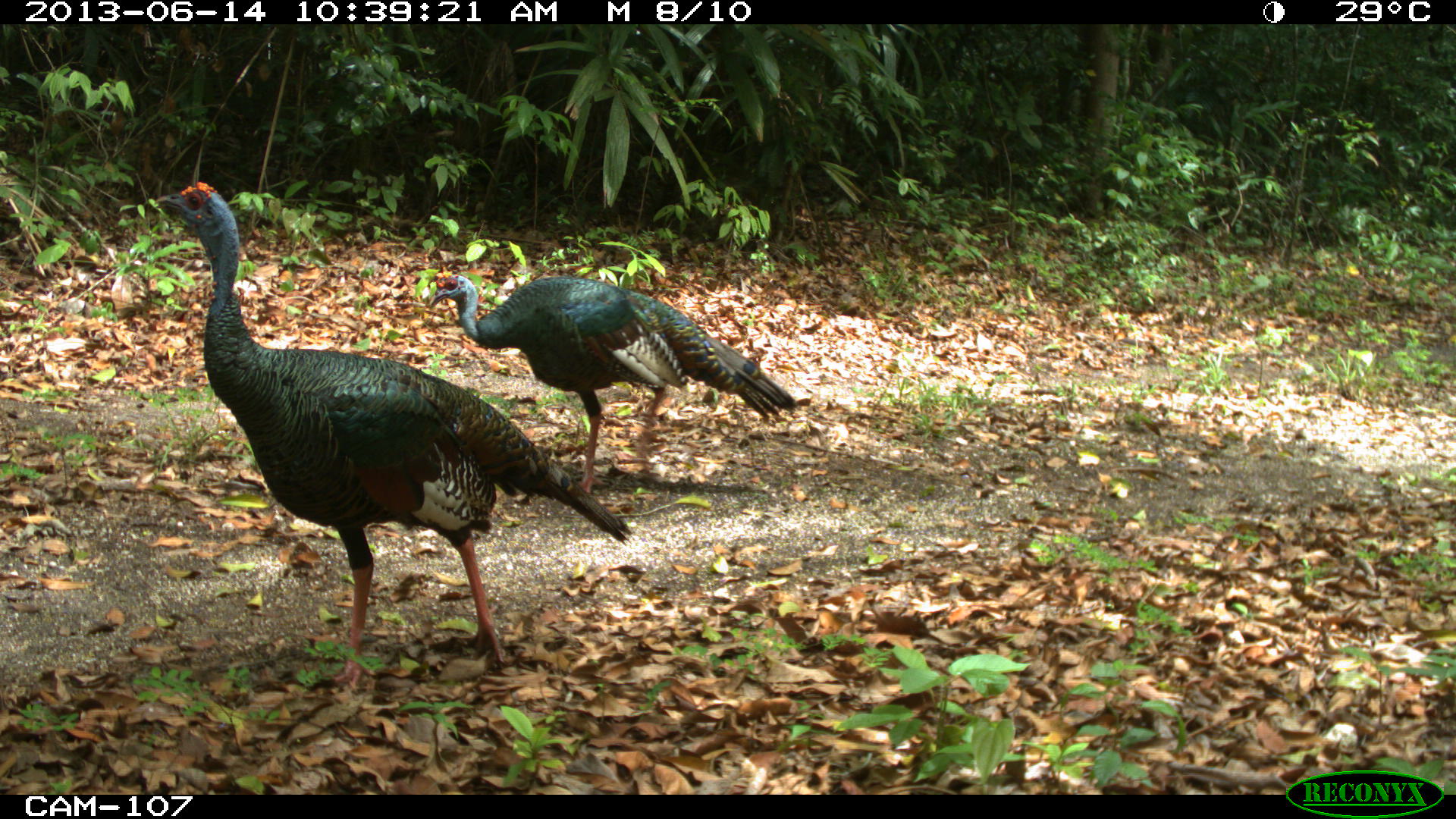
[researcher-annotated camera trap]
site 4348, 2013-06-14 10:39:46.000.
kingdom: Animalia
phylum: Chordata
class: Aves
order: Galliformes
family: Phasianidae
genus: Meleagris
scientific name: Meleagris ocellata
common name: ocellated turkey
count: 2